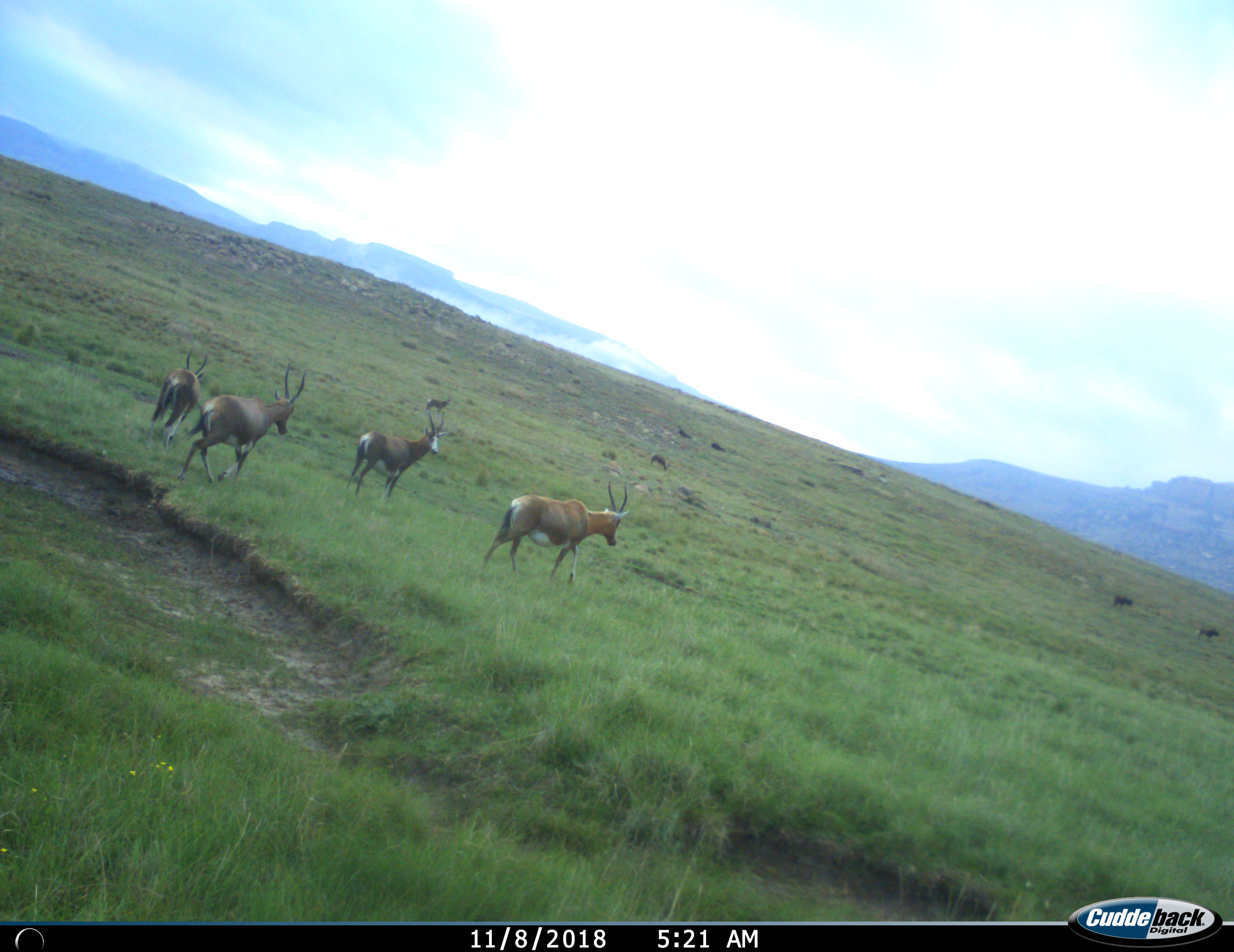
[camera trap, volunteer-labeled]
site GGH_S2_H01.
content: unidentified animal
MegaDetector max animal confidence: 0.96